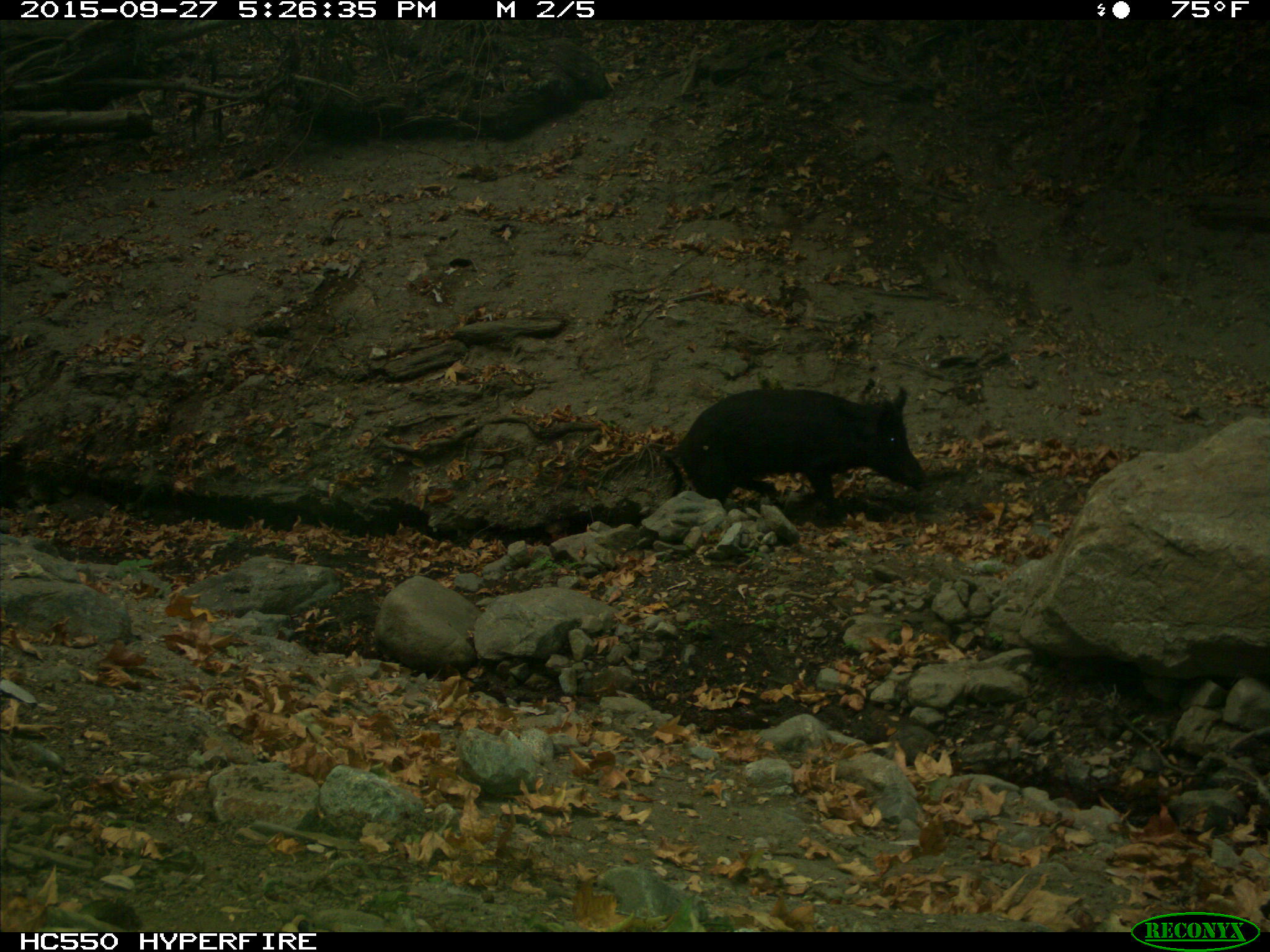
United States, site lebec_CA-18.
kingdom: Animalia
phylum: Chordata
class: Mammalia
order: Artiodactyla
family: Suidae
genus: Sus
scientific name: Sus scrofa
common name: wild boar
Sus scrofa (wild boar).